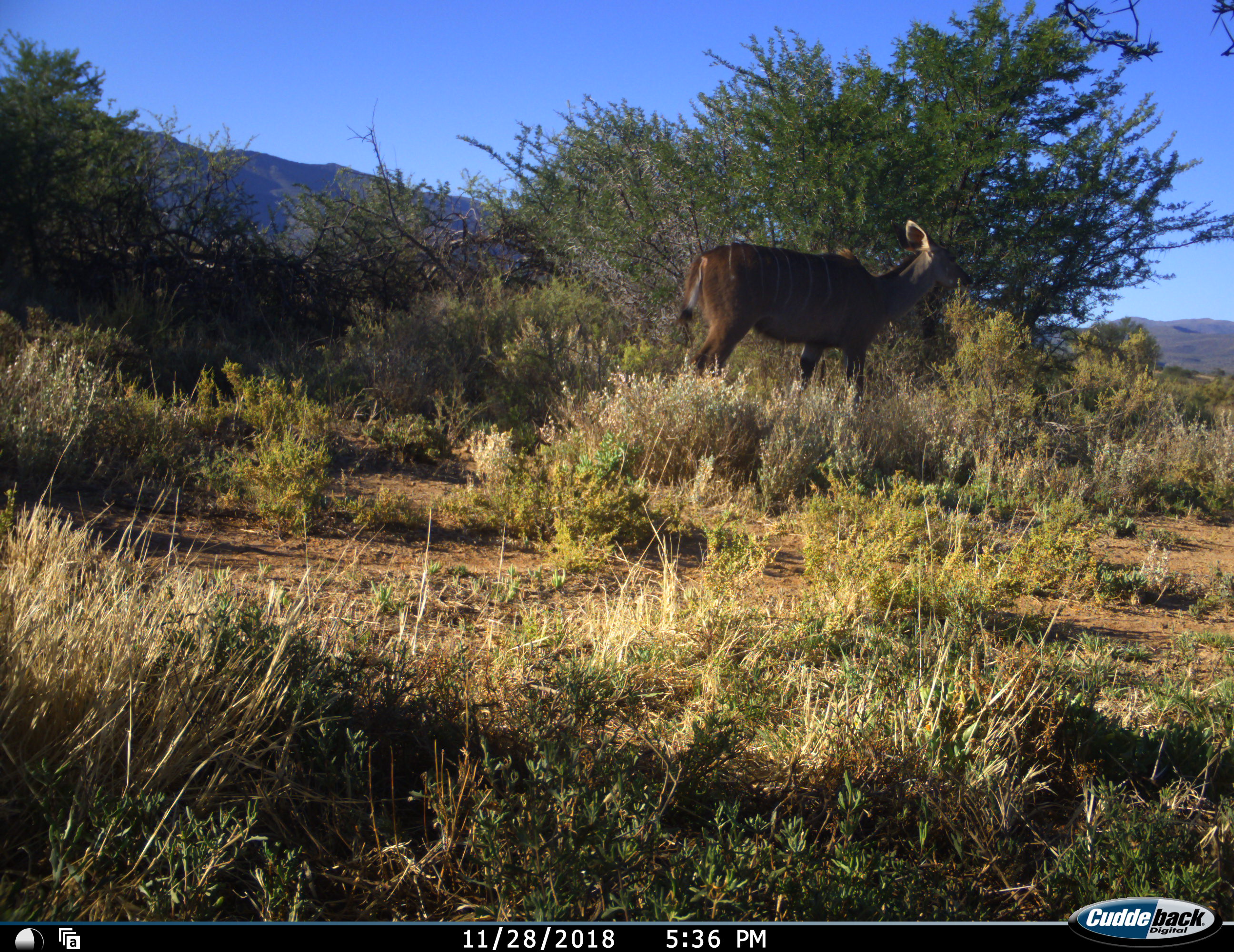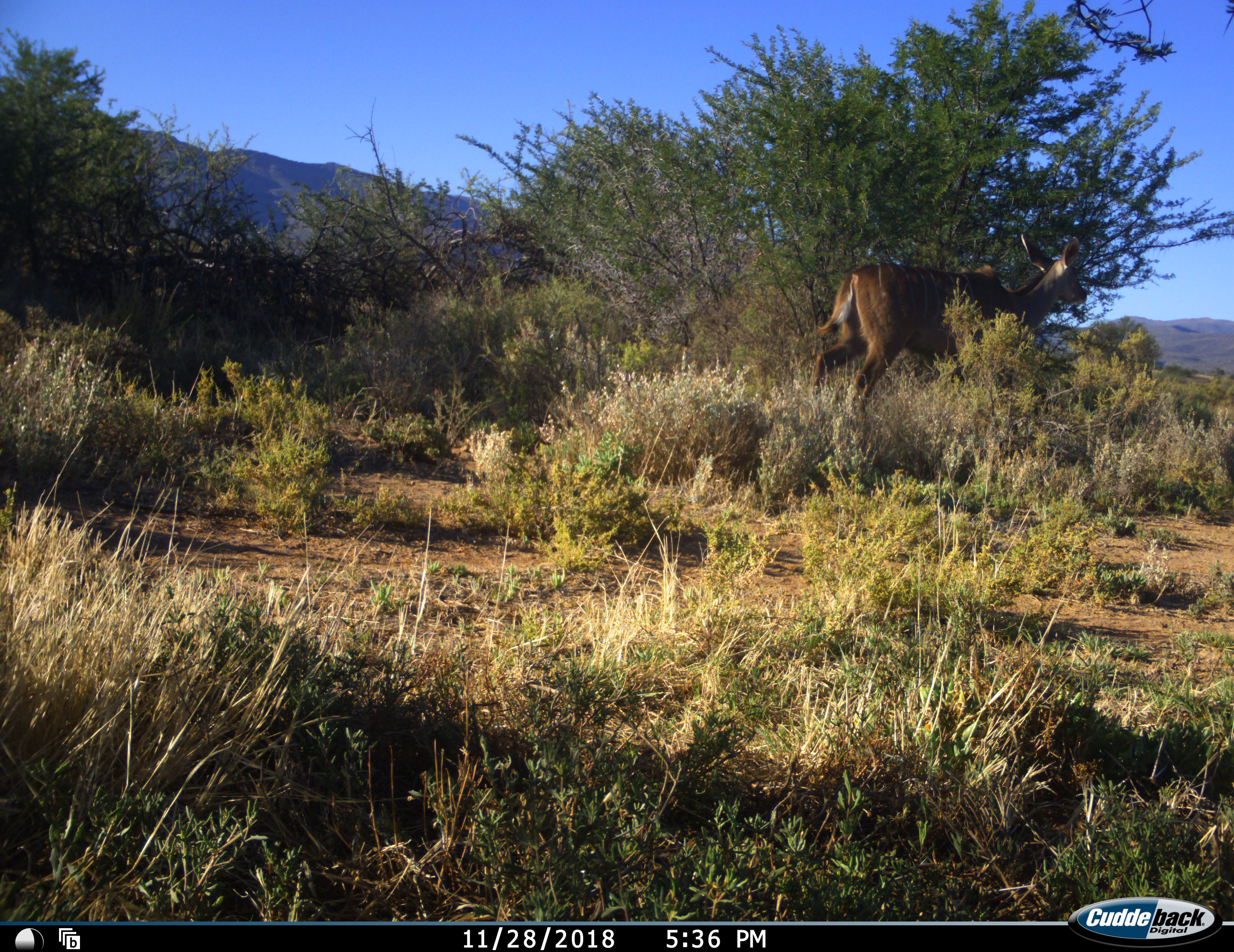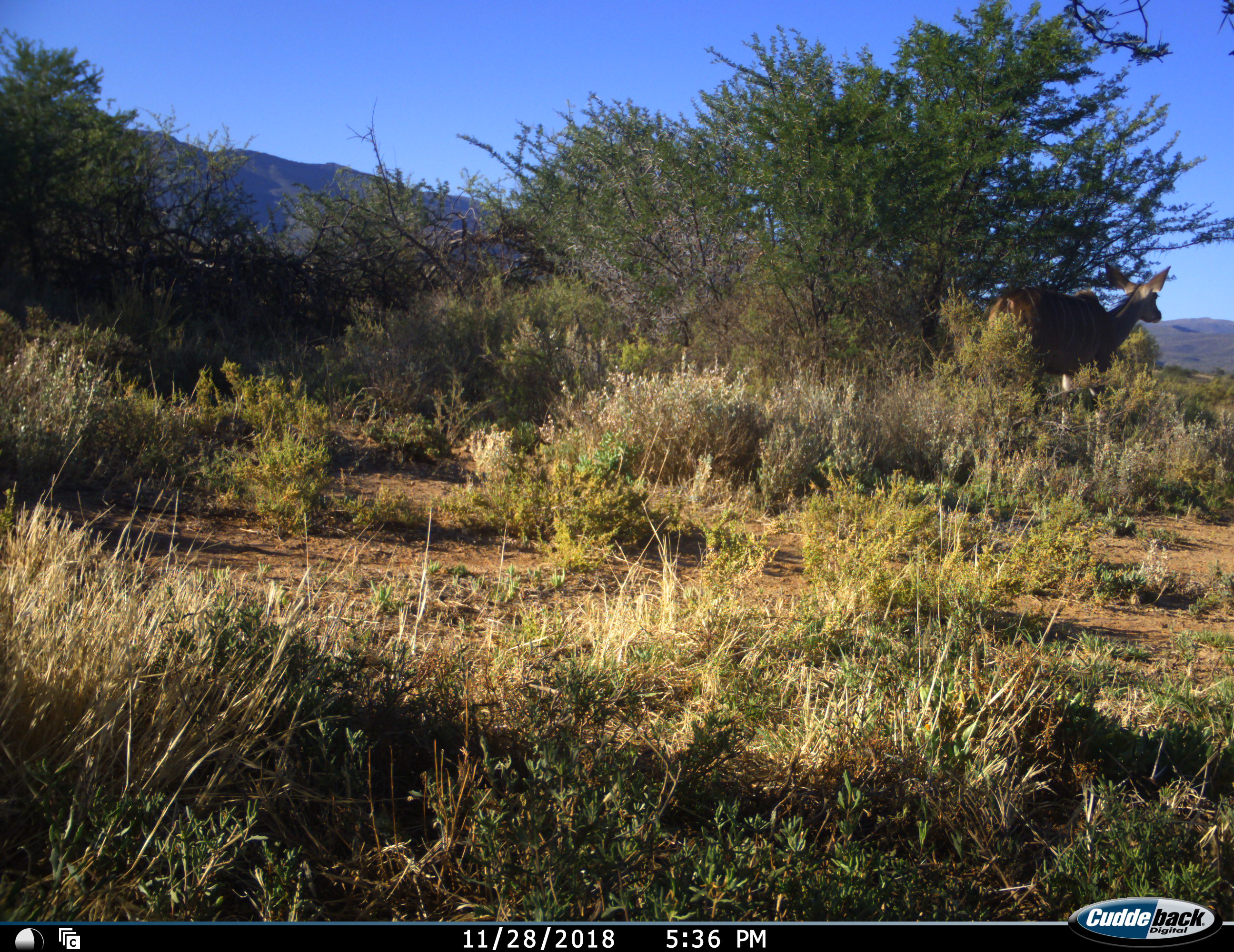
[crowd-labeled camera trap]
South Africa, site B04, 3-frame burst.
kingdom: Animalia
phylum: Chordata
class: Mammalia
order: Artiodactyla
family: Bovidae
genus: Tragelaphus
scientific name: Tragelaphus strepsiceros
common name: greater kudu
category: kudu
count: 1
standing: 0%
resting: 0%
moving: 100%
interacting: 0%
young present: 0%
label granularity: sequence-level